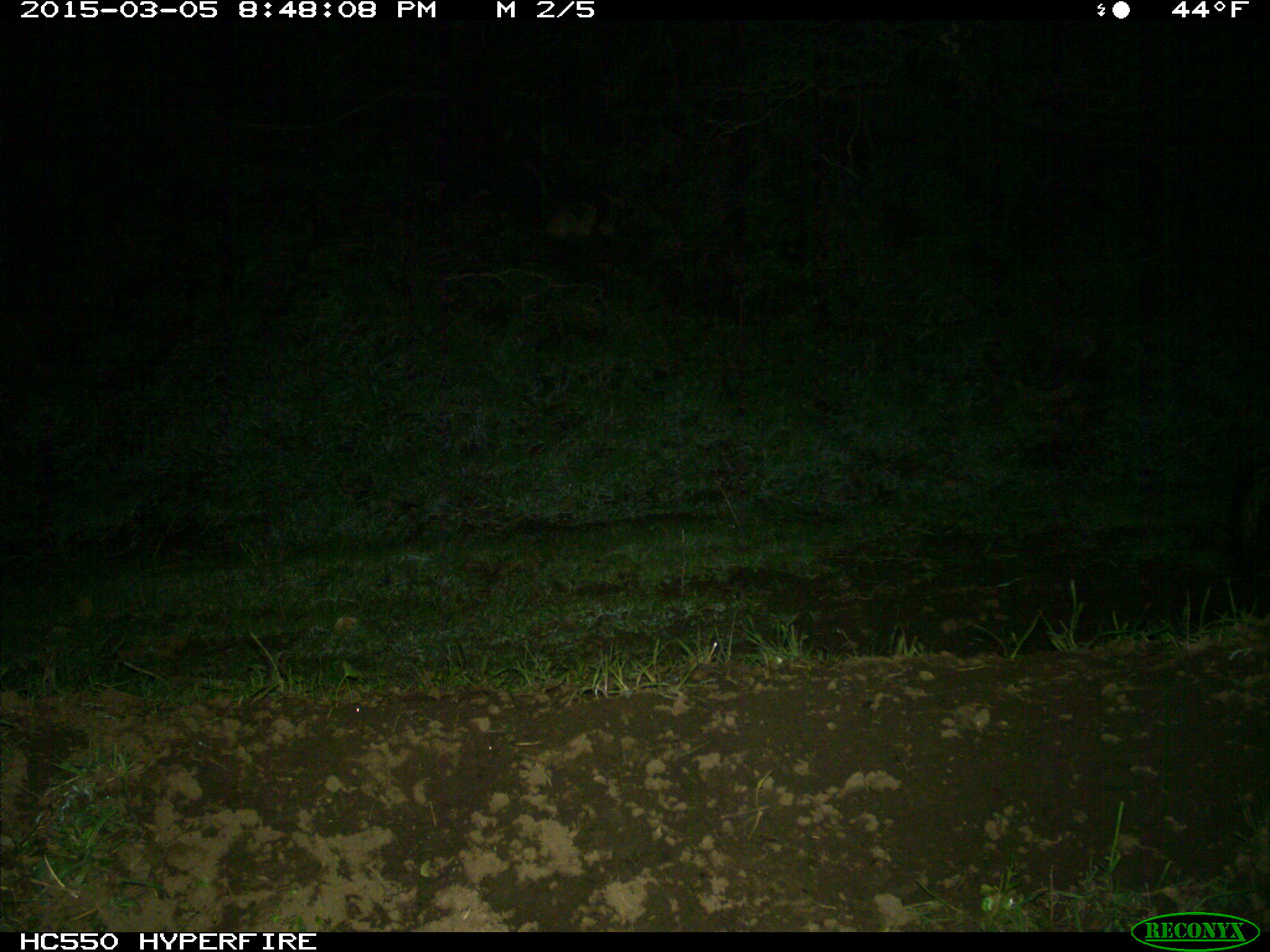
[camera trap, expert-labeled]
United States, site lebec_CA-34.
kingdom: Animalia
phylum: Chordata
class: Mammalia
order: Carnivora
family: Mephitidae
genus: Mephitis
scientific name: Mephitis mephitis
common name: striped skunk